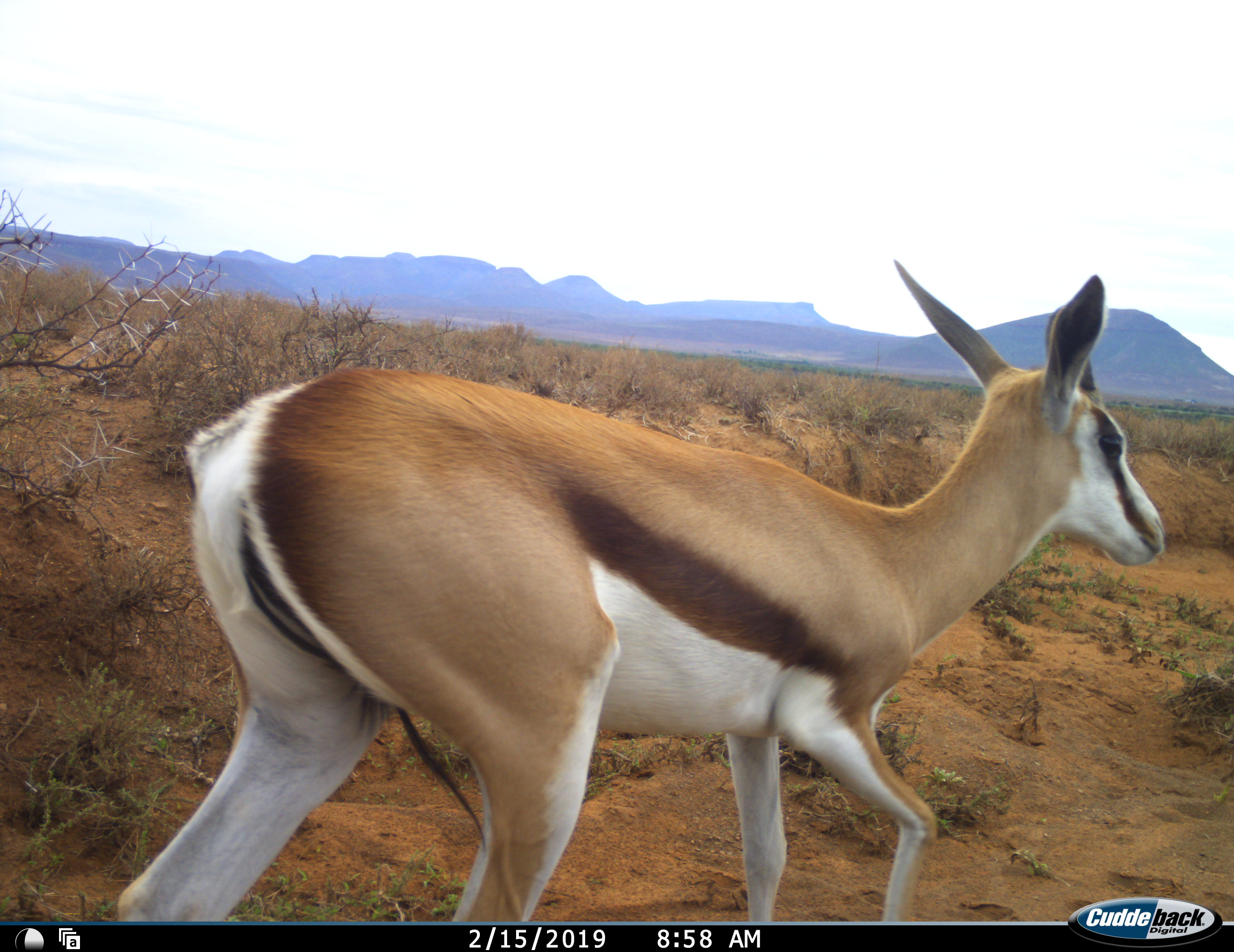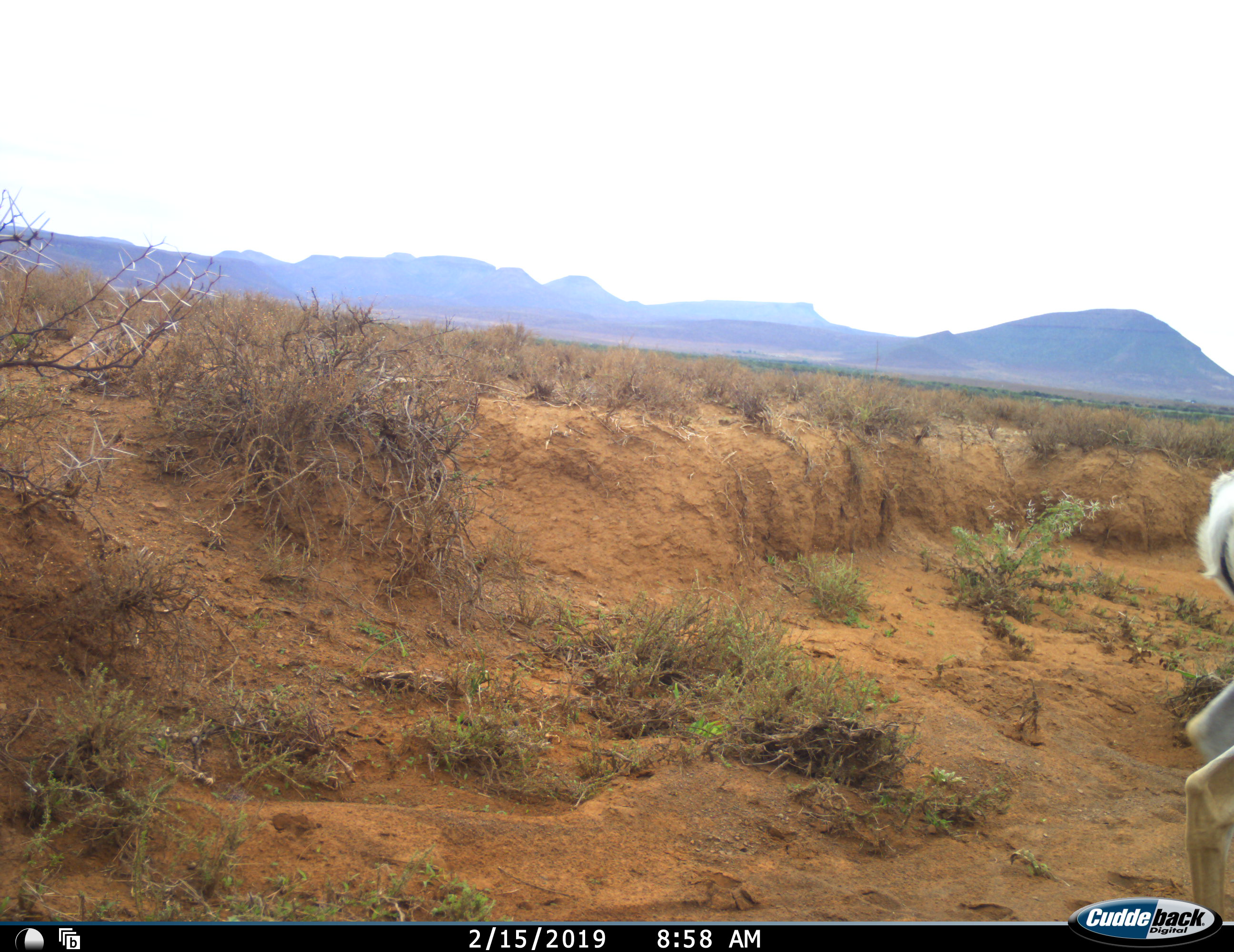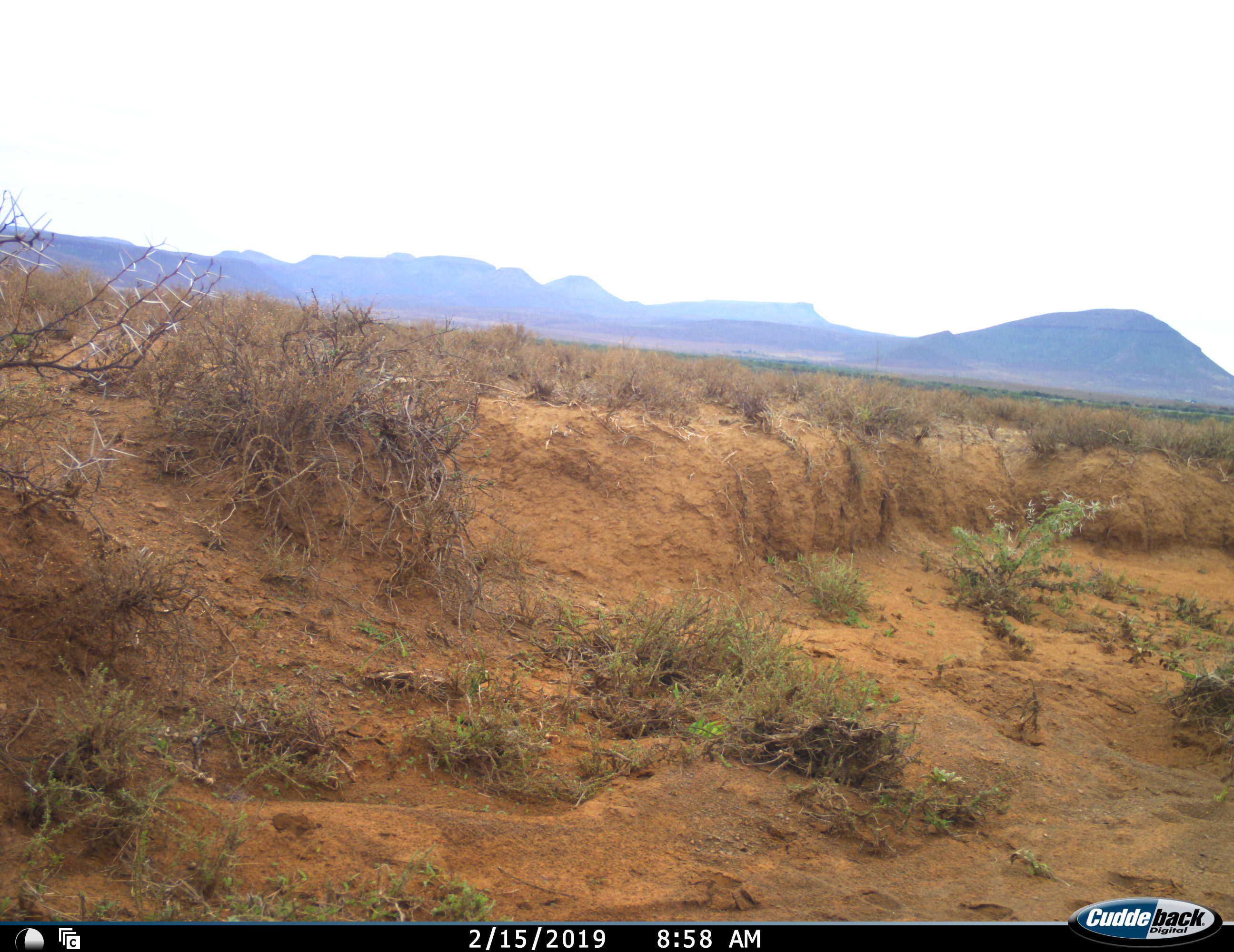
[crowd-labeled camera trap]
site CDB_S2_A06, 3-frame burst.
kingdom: Animalia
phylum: Chordata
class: Mammalia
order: Artiodactyla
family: Bovidae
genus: Antidorcas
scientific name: Antidorcas marsupialis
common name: springbok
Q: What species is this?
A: Springbok (Antidorcas marsupialis).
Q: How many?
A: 1.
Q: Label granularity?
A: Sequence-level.